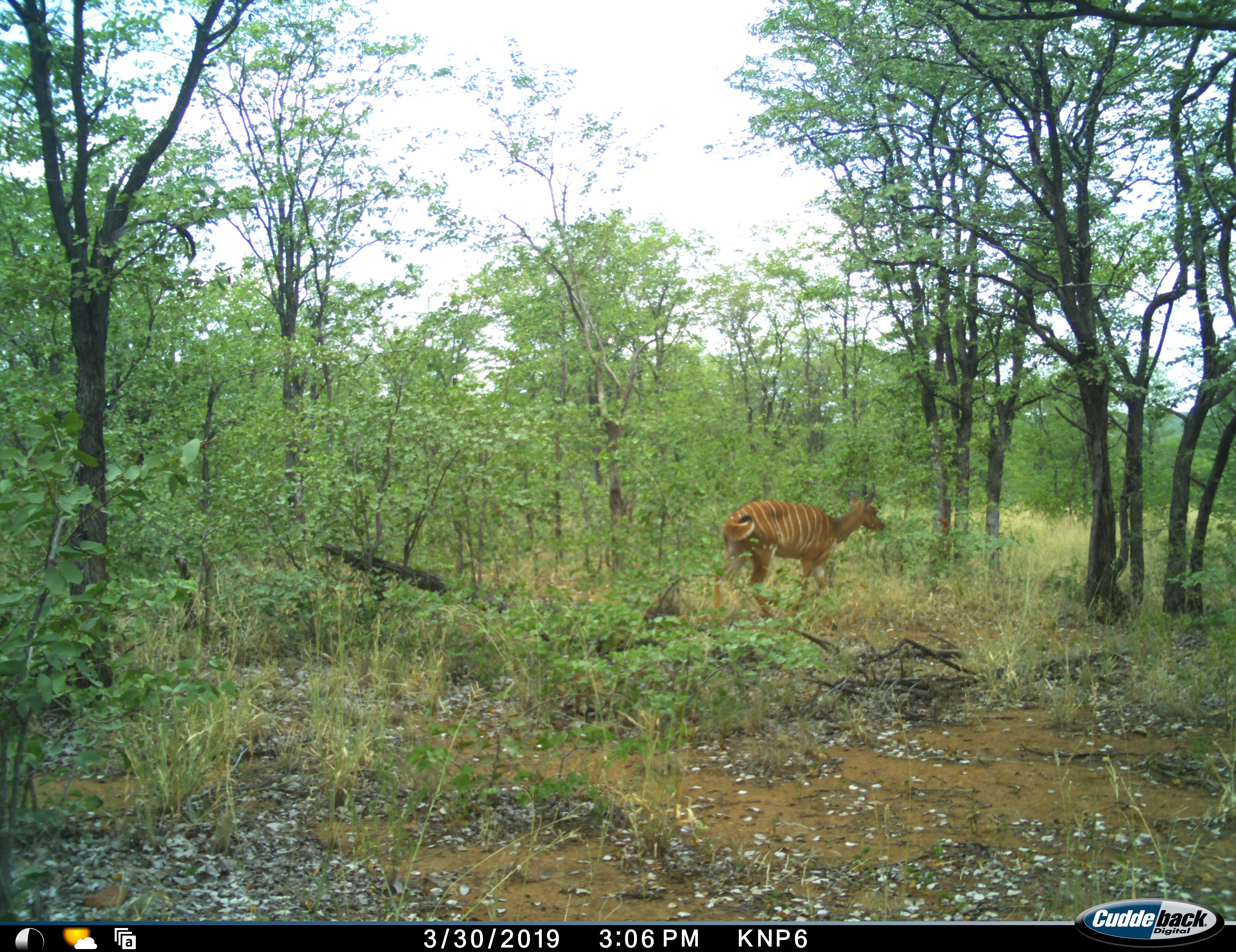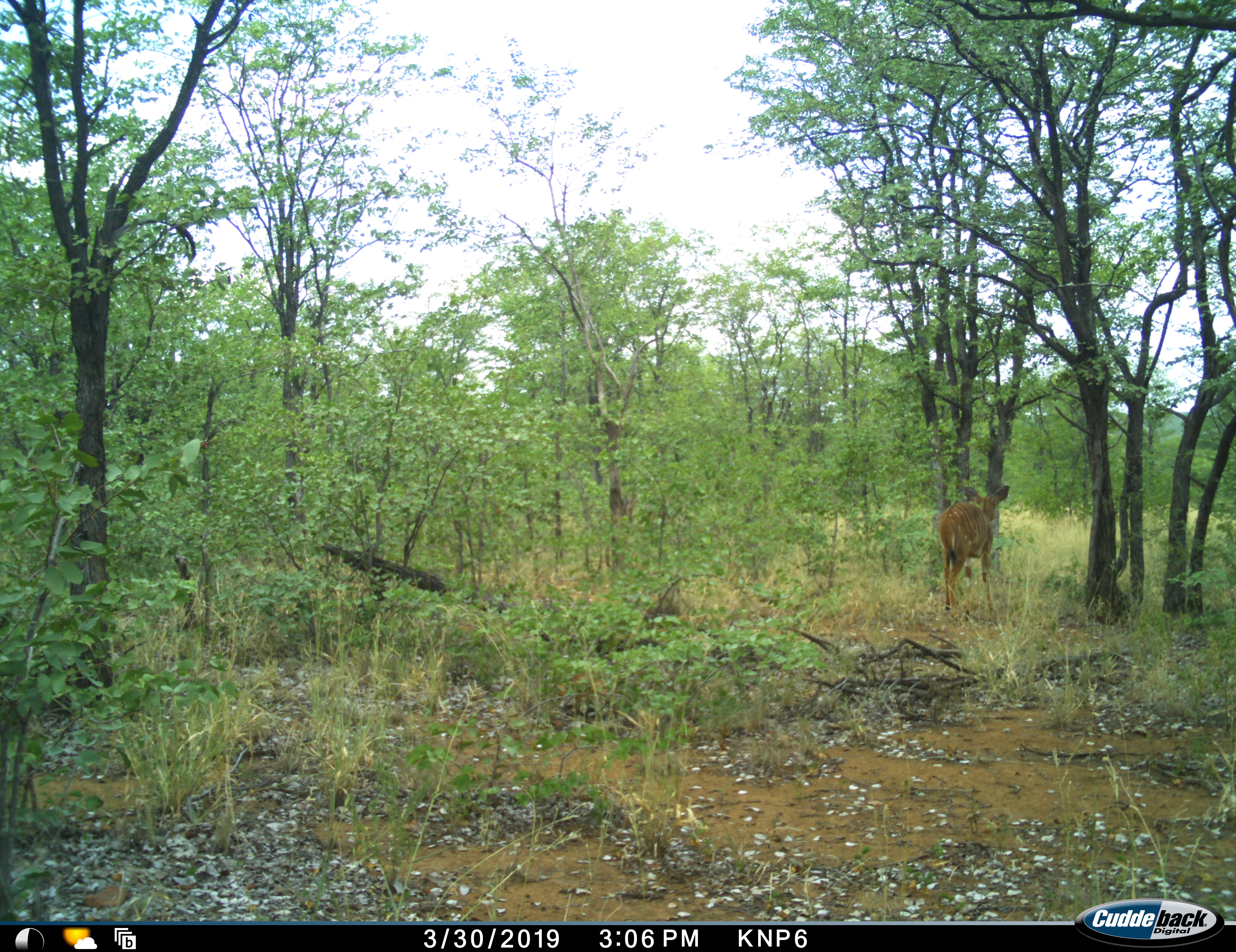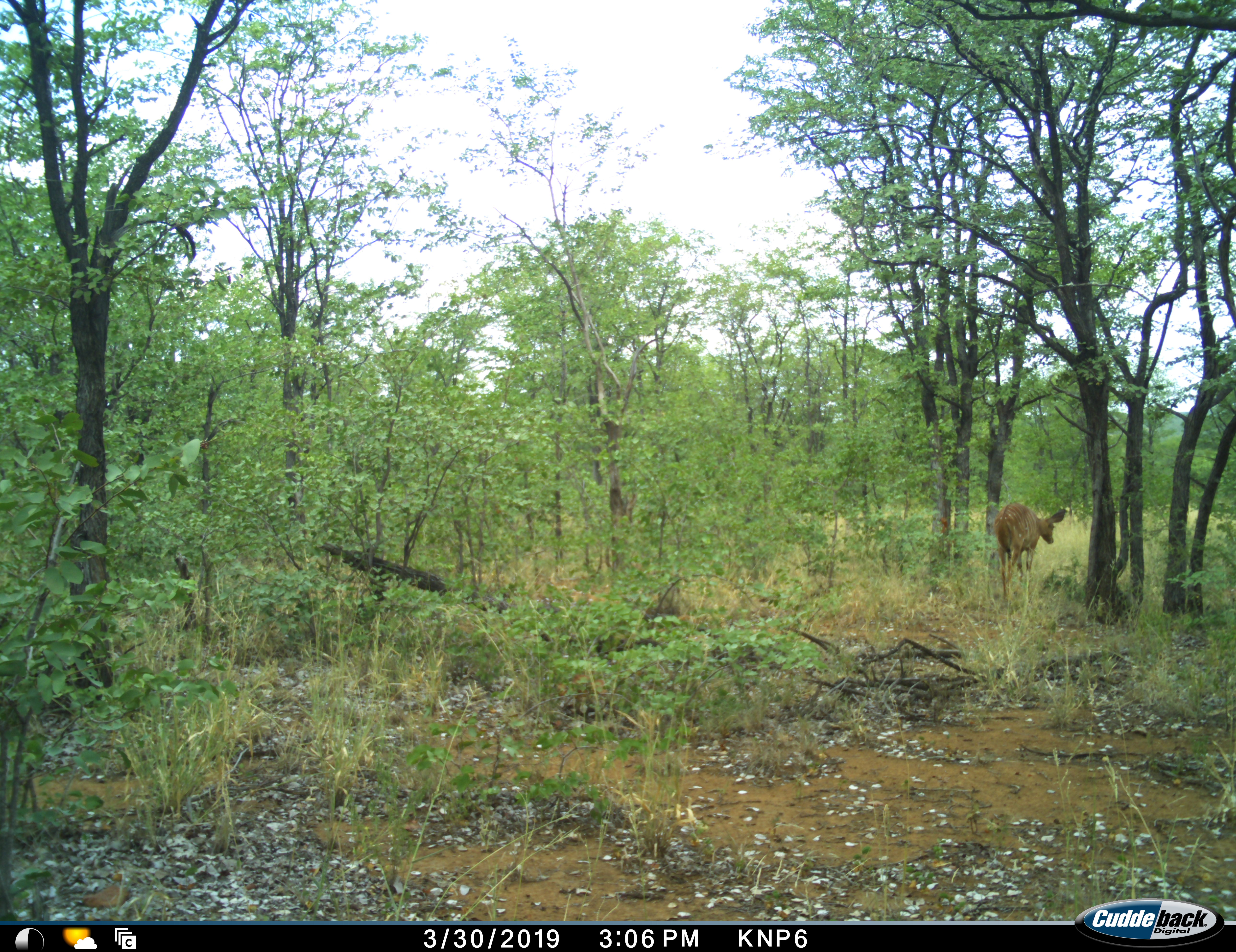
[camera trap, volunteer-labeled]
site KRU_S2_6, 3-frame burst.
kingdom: Animalia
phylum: Chordata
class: Mammalia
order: Artiodactyla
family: Bovidae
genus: Tragelaphus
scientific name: Tragelaphus angasii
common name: nyala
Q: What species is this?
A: Nyala (Tragelaphus angasii).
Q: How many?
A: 1.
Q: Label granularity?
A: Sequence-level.